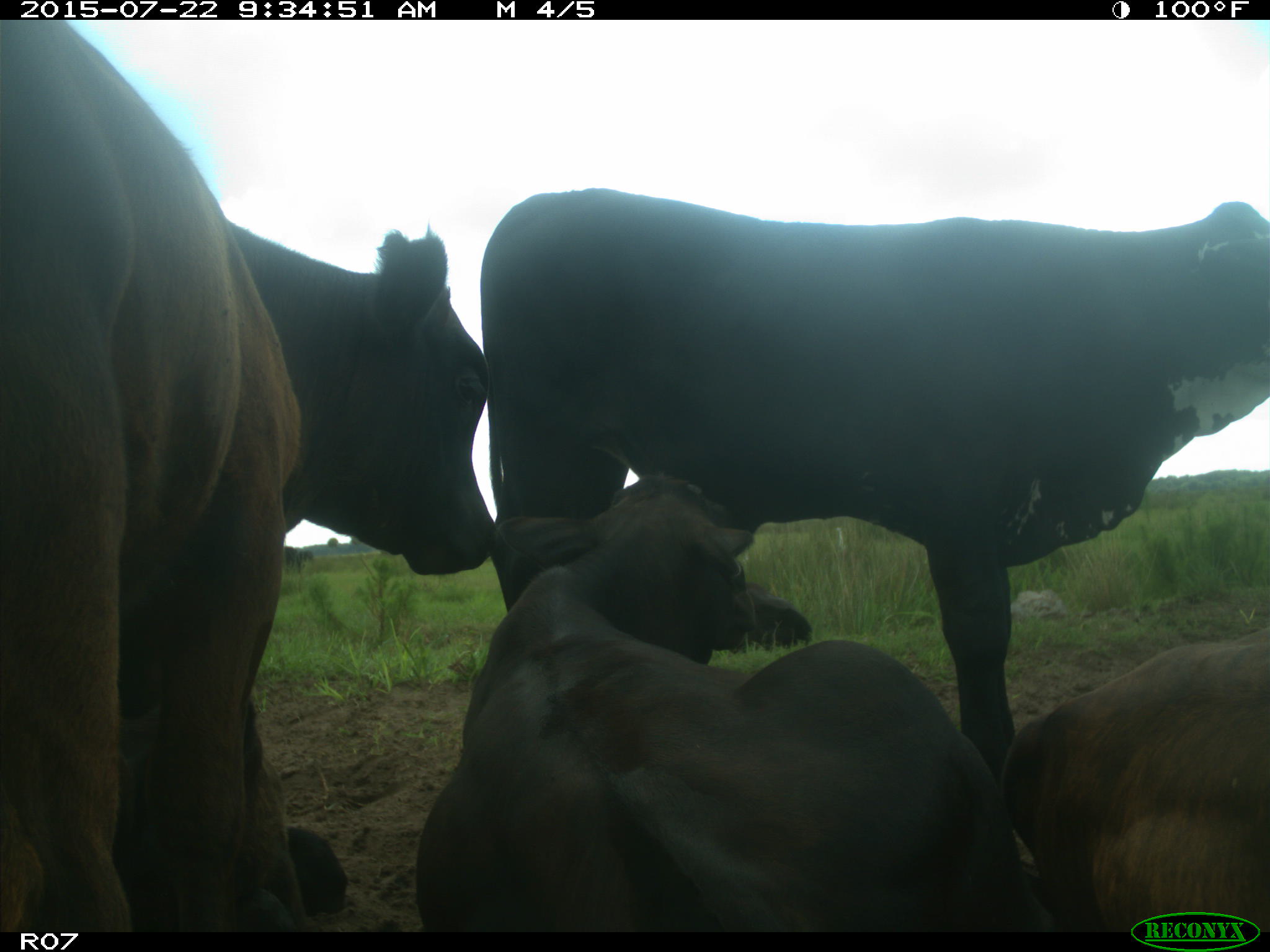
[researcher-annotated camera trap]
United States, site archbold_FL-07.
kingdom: Animalia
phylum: Chordata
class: Mammalia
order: Artiodactyla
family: Bovidae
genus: Bos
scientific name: Bos taurus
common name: domestic cow